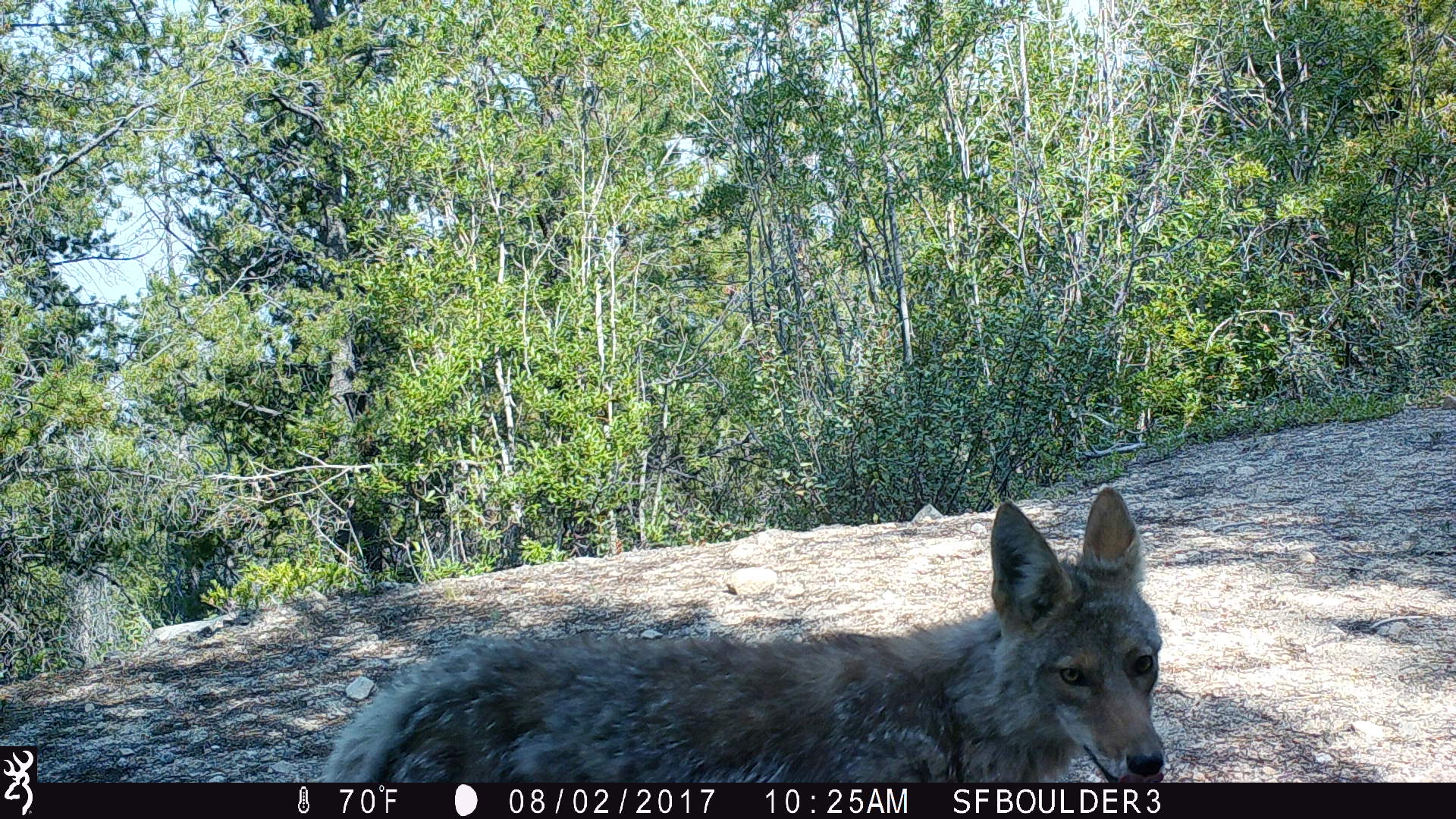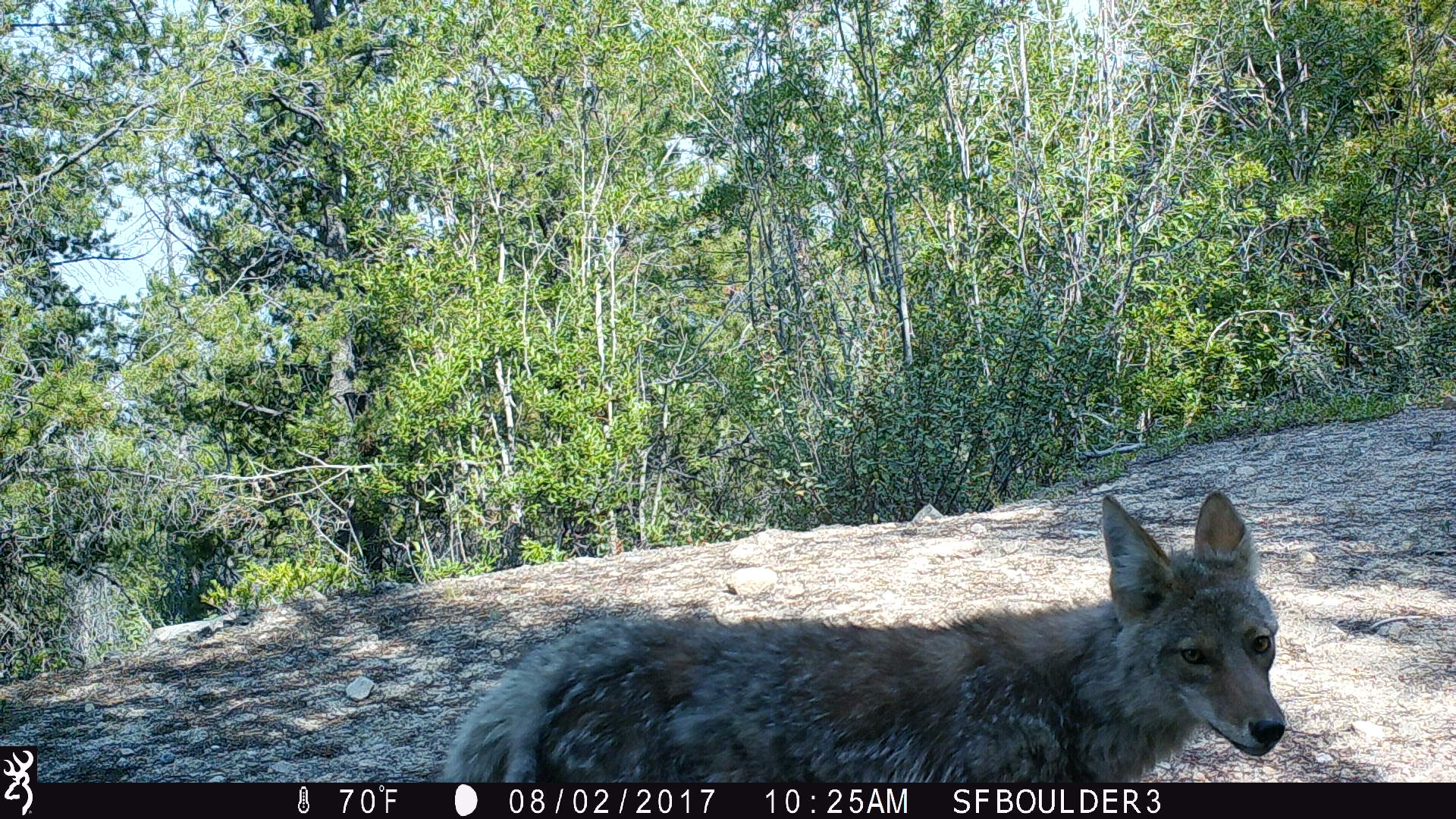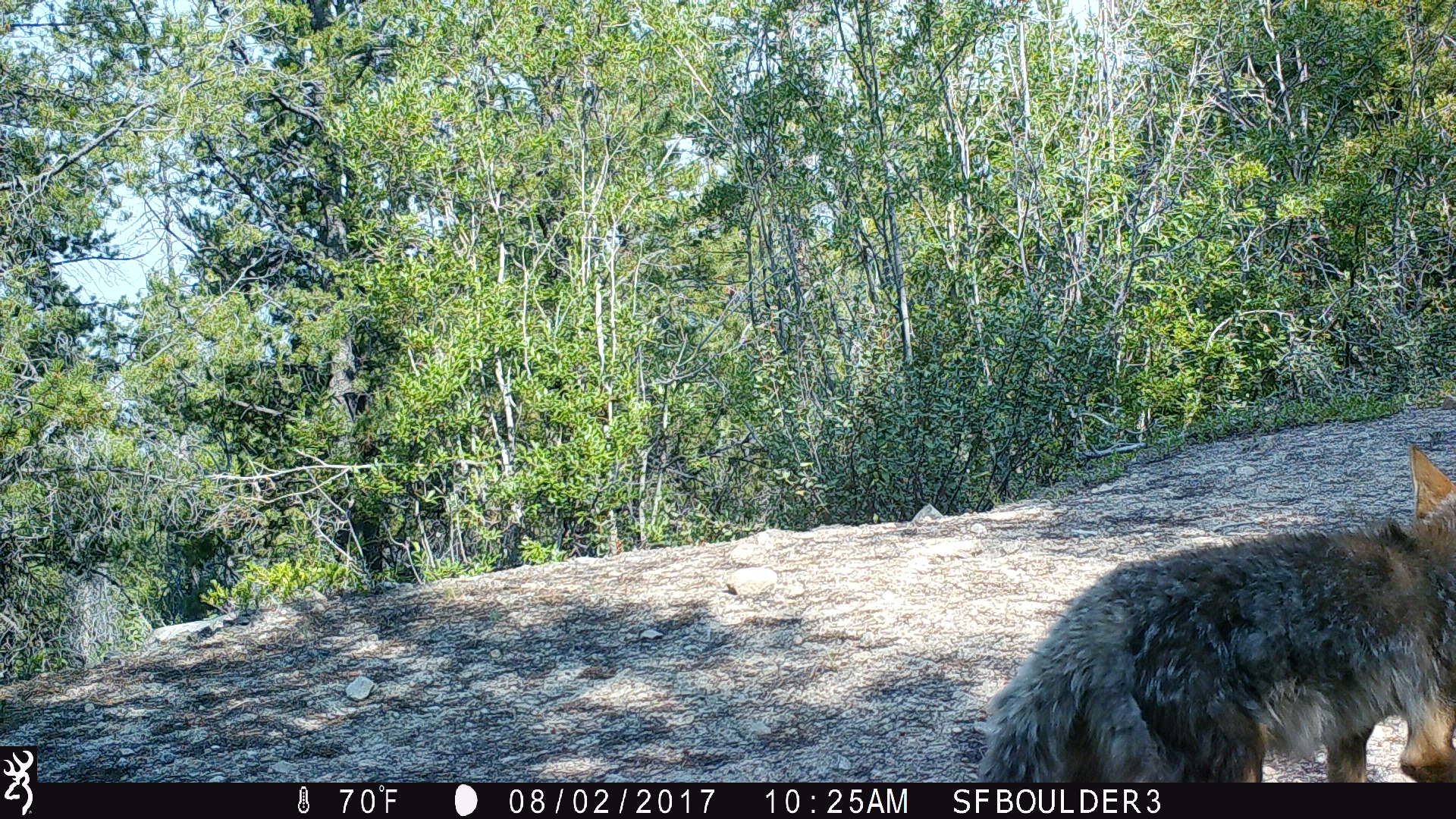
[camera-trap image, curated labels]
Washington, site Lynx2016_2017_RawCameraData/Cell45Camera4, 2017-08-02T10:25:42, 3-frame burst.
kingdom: Animalia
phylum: Chordata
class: Mammalia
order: Carnivora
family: Canidae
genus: Canis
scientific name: Canis latrans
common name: coyote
Canis latrans (coyote). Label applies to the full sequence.